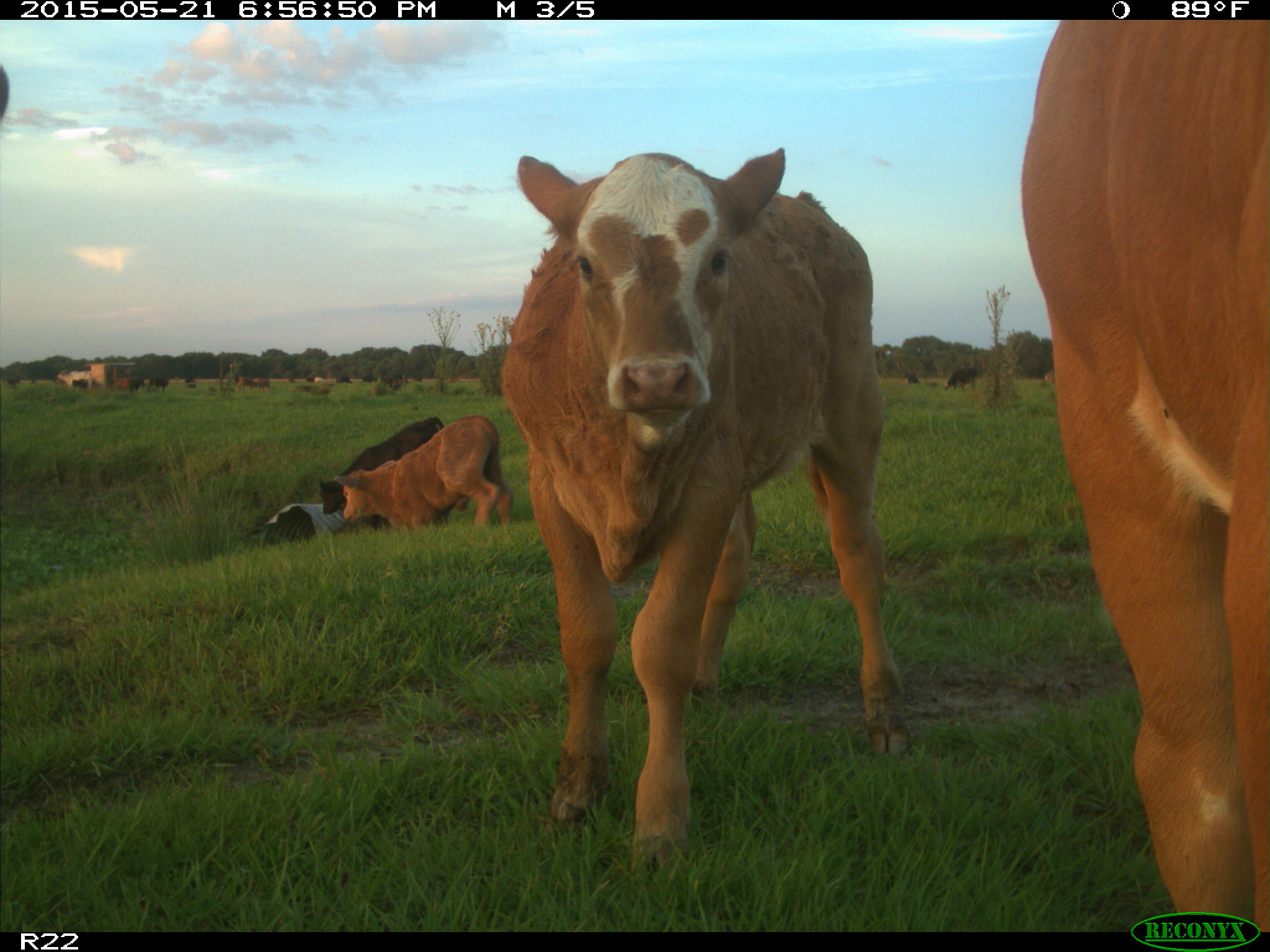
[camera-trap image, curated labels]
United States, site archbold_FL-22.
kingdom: Animalia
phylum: Chordata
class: Mammalia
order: Artiodactyla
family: Bovidae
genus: Bos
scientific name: Bos taurus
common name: domestic cow